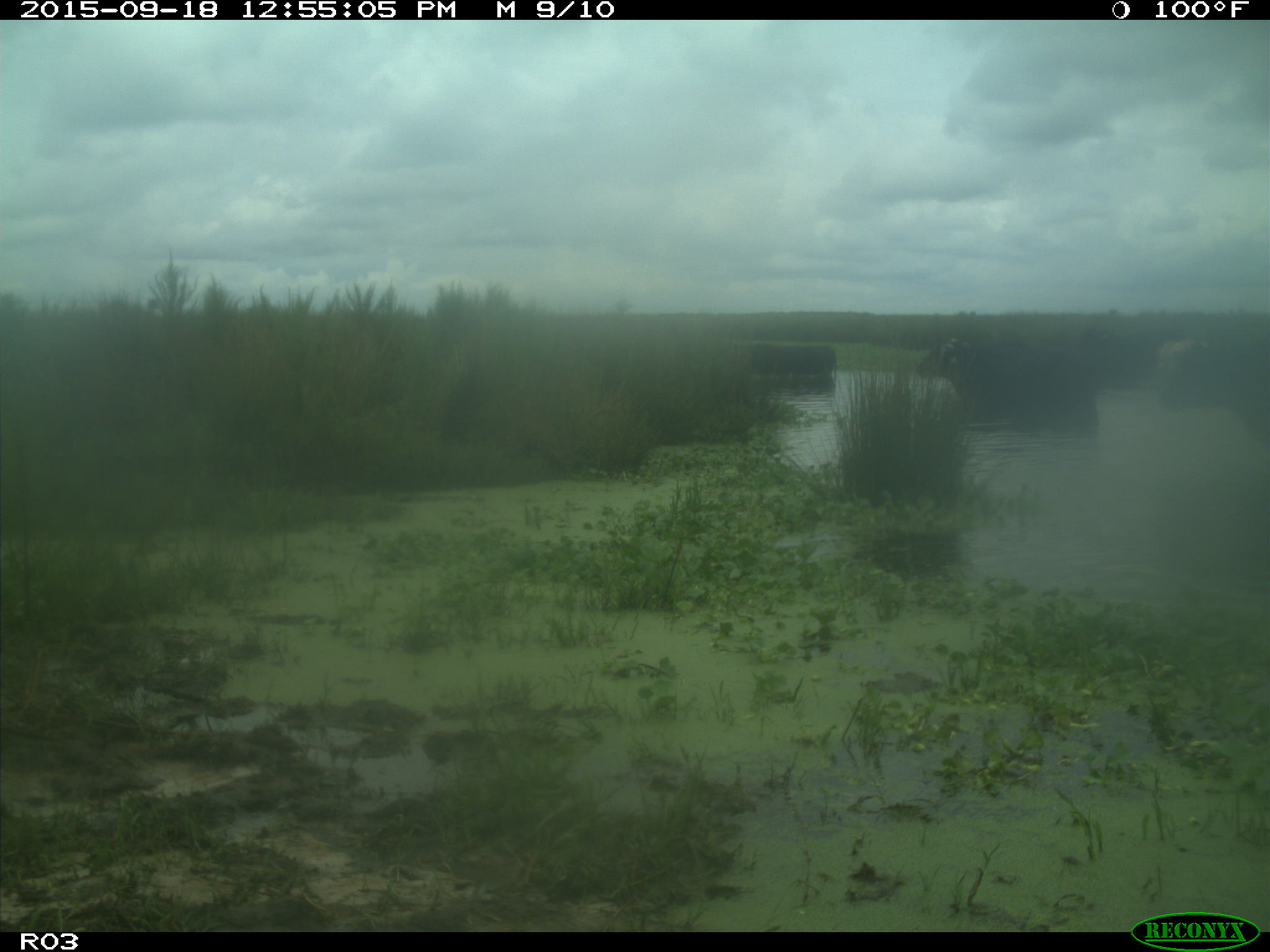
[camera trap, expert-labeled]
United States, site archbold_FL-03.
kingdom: Animalia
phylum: Chordata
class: Mammalia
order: Artiodactyla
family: Bovidae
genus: Bos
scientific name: Bos taurus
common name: domestic cow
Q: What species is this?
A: Bos taurus (domestic cow).